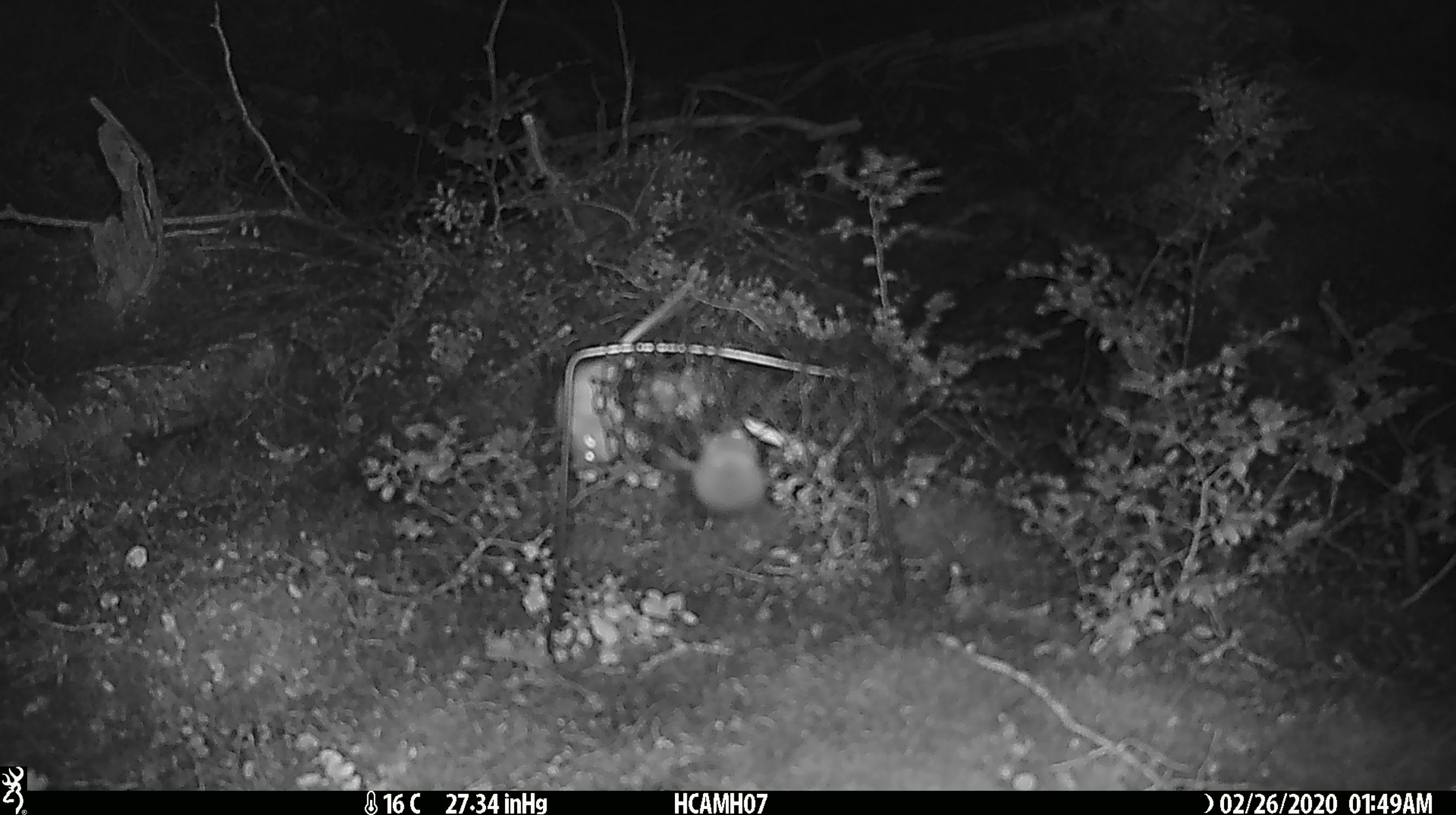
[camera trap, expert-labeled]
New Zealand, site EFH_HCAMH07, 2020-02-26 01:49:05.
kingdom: Animalia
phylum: Chordata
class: Mammalia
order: Rodentia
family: Muridae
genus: Mus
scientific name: Mus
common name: mouse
Mouse (Mus).